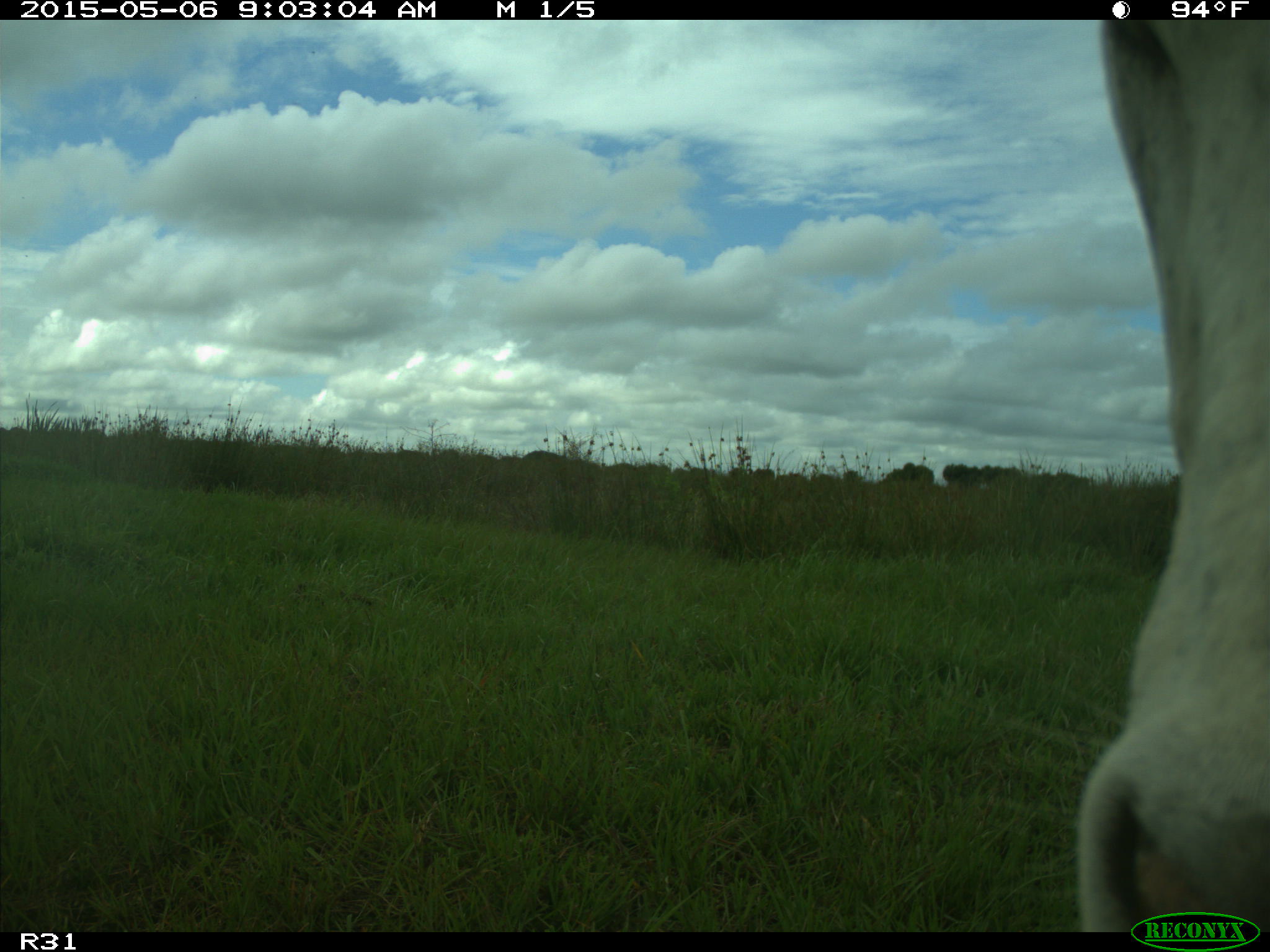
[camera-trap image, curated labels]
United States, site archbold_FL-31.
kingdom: Animalia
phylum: Chordata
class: Mammalia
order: Artiodactyla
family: Bovidae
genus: Bos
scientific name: Bos taurus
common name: domestic cow